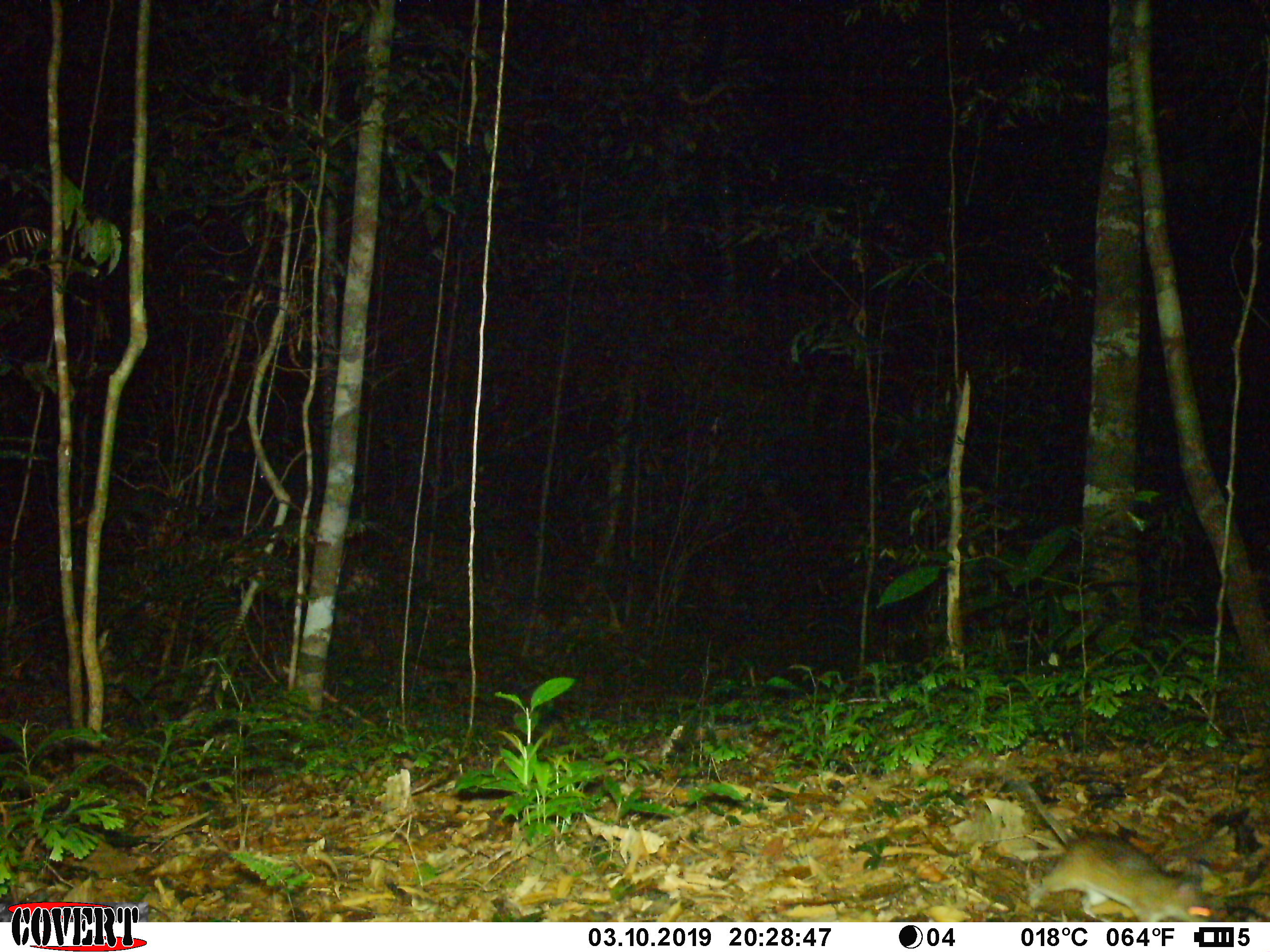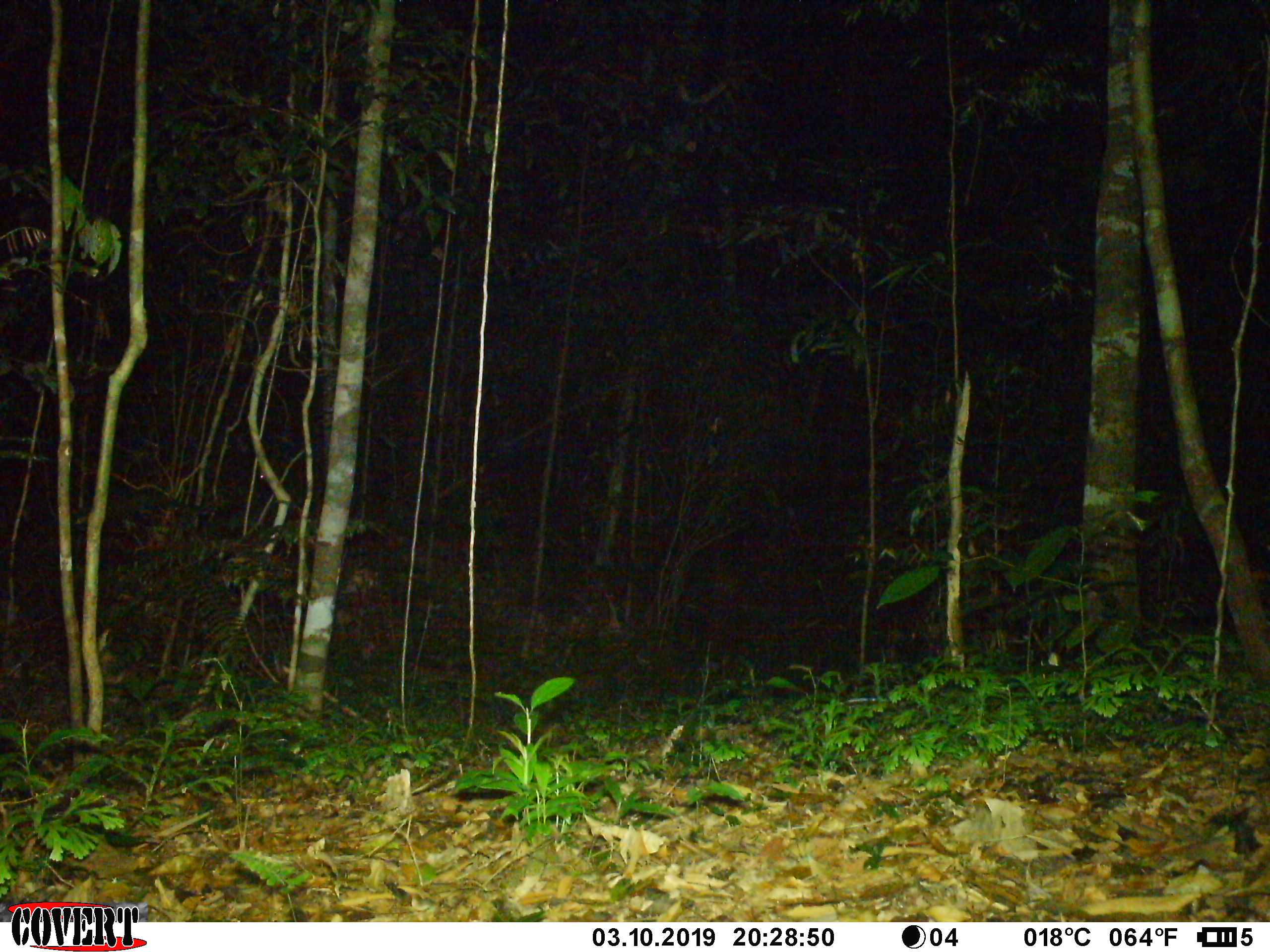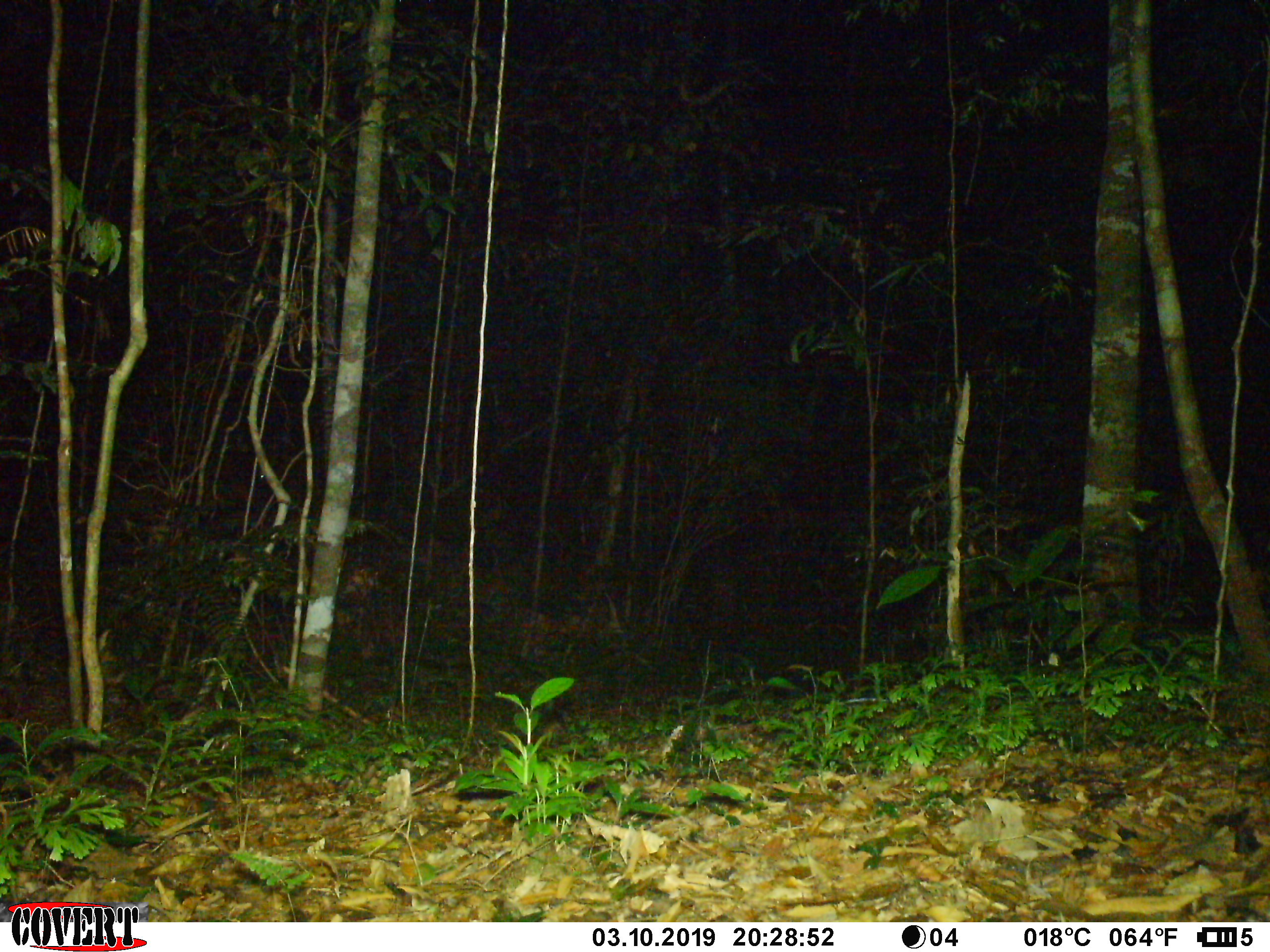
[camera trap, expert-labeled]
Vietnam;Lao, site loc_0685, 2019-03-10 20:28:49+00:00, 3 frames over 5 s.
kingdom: Animalia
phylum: Chordata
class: Mammalia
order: Rodentia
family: Muridae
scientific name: Muridae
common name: old-world mice and rats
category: unidentified murid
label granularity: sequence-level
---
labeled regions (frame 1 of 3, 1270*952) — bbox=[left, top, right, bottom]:
unidentified murid: bbox=[998, 760, 1219, 922]